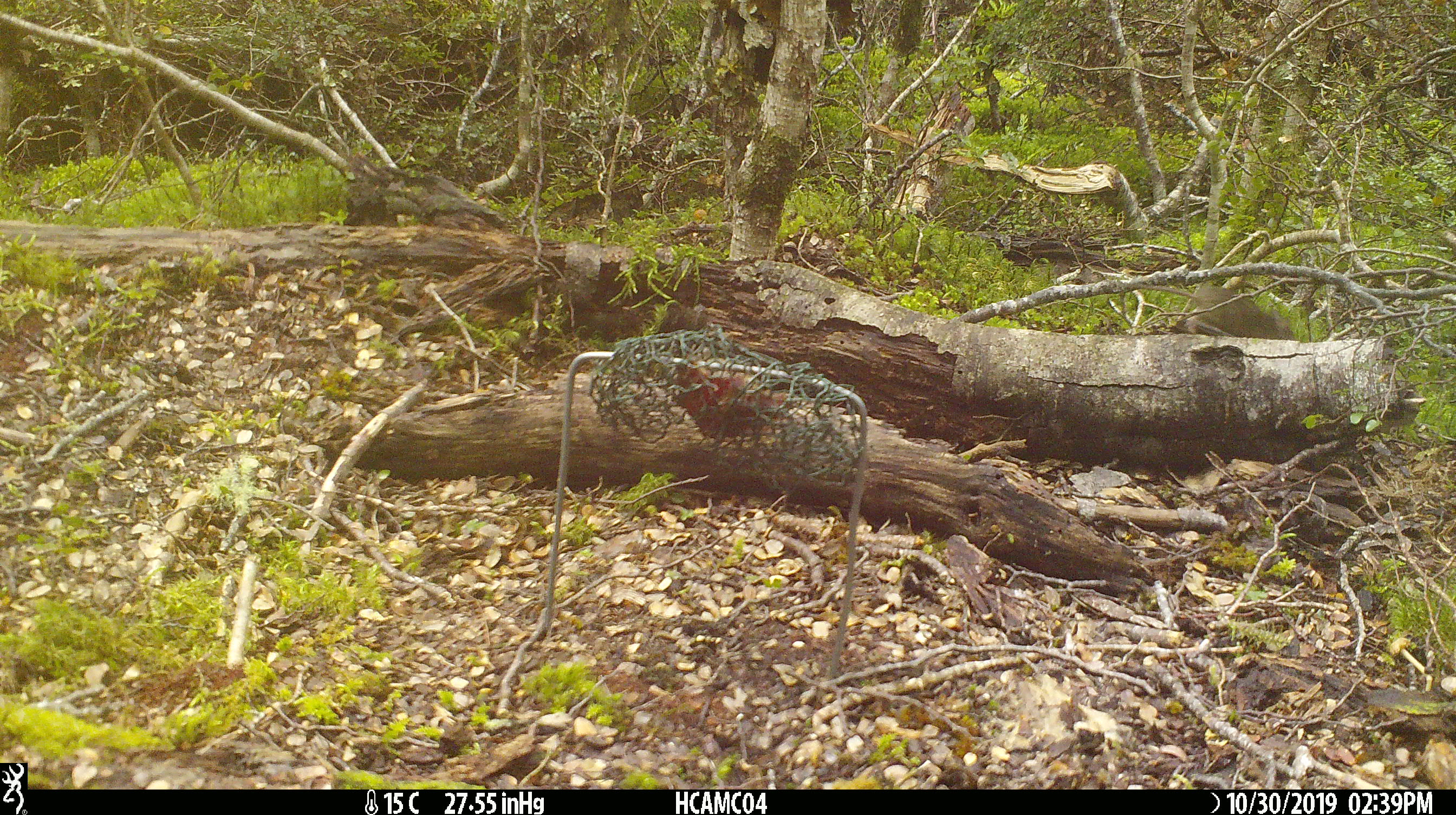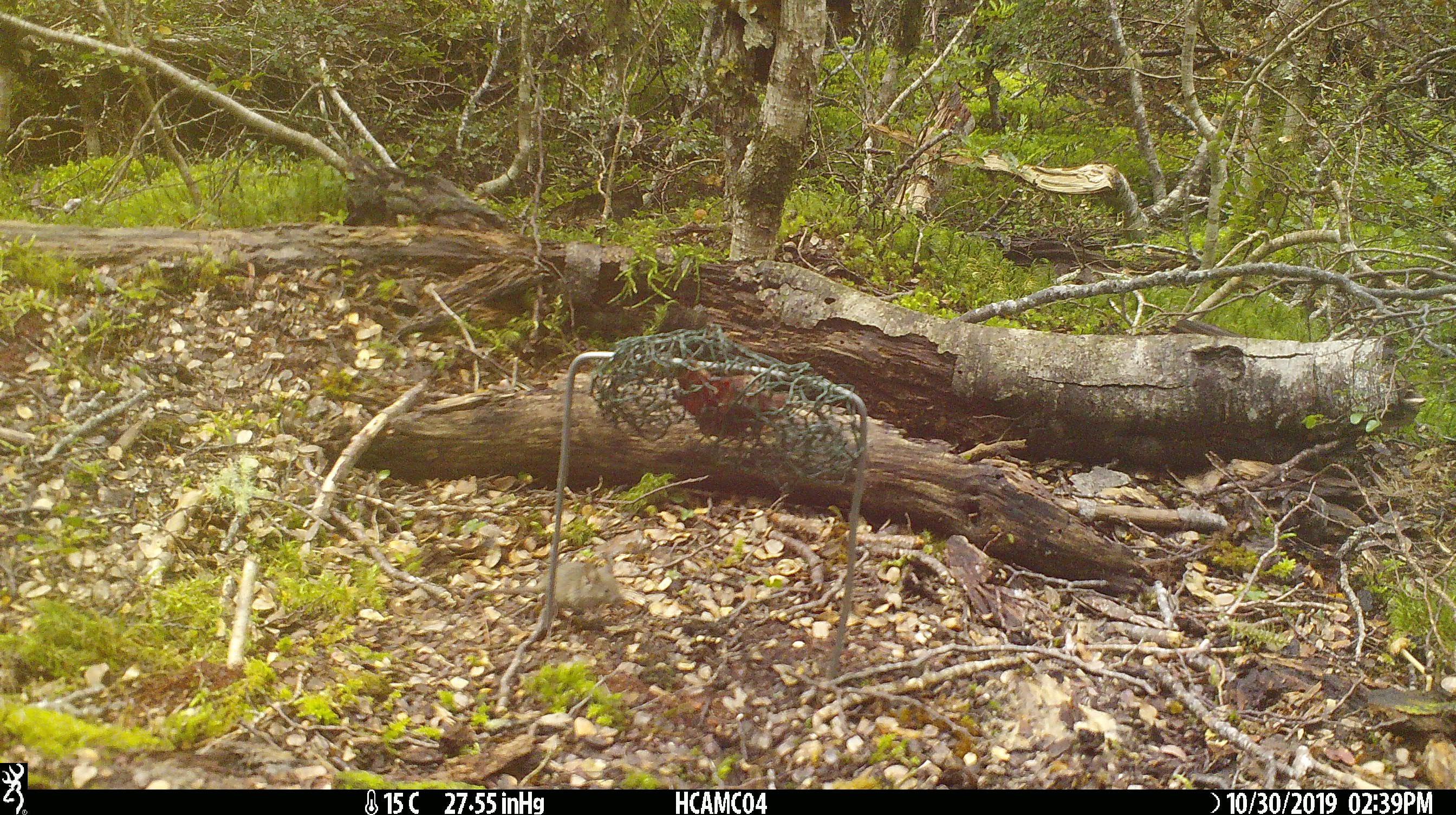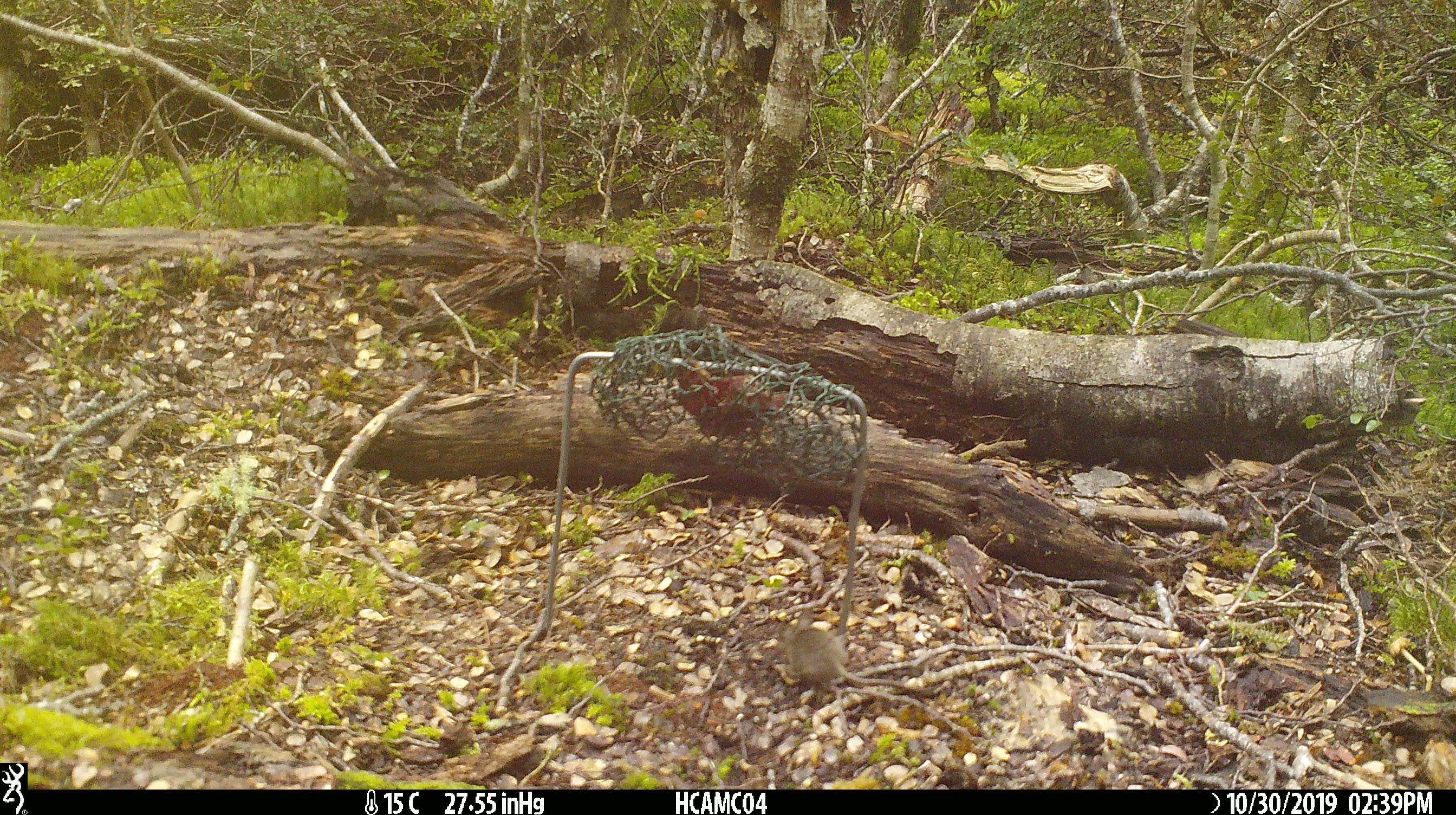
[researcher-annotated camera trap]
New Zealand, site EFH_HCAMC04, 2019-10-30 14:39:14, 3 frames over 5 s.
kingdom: Animalia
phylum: Chordata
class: Mammalia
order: Rodentia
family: Muridae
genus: Mus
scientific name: Mus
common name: mouse